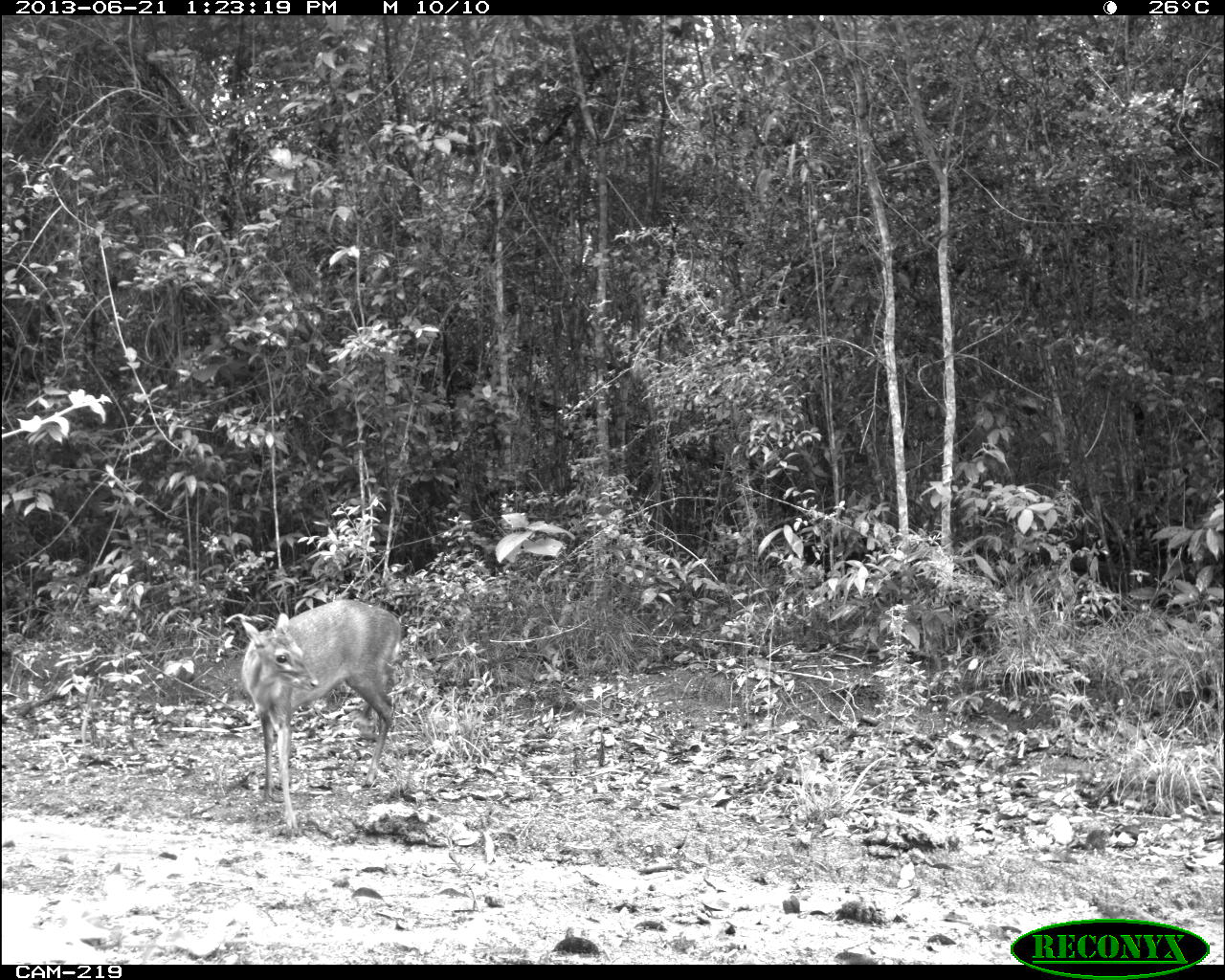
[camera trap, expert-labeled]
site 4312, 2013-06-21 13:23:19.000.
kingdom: Animalia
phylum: Chordata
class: Mammalia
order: Artiodactyla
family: Cervidae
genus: Mazama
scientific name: Mazama temama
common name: central american red brocket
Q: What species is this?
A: Mazama temama (central american red brocket).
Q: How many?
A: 1.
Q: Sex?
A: Male.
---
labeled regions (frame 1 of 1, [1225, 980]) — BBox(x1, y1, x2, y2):
mazama temama: BBox(240, 599, 402, 831)